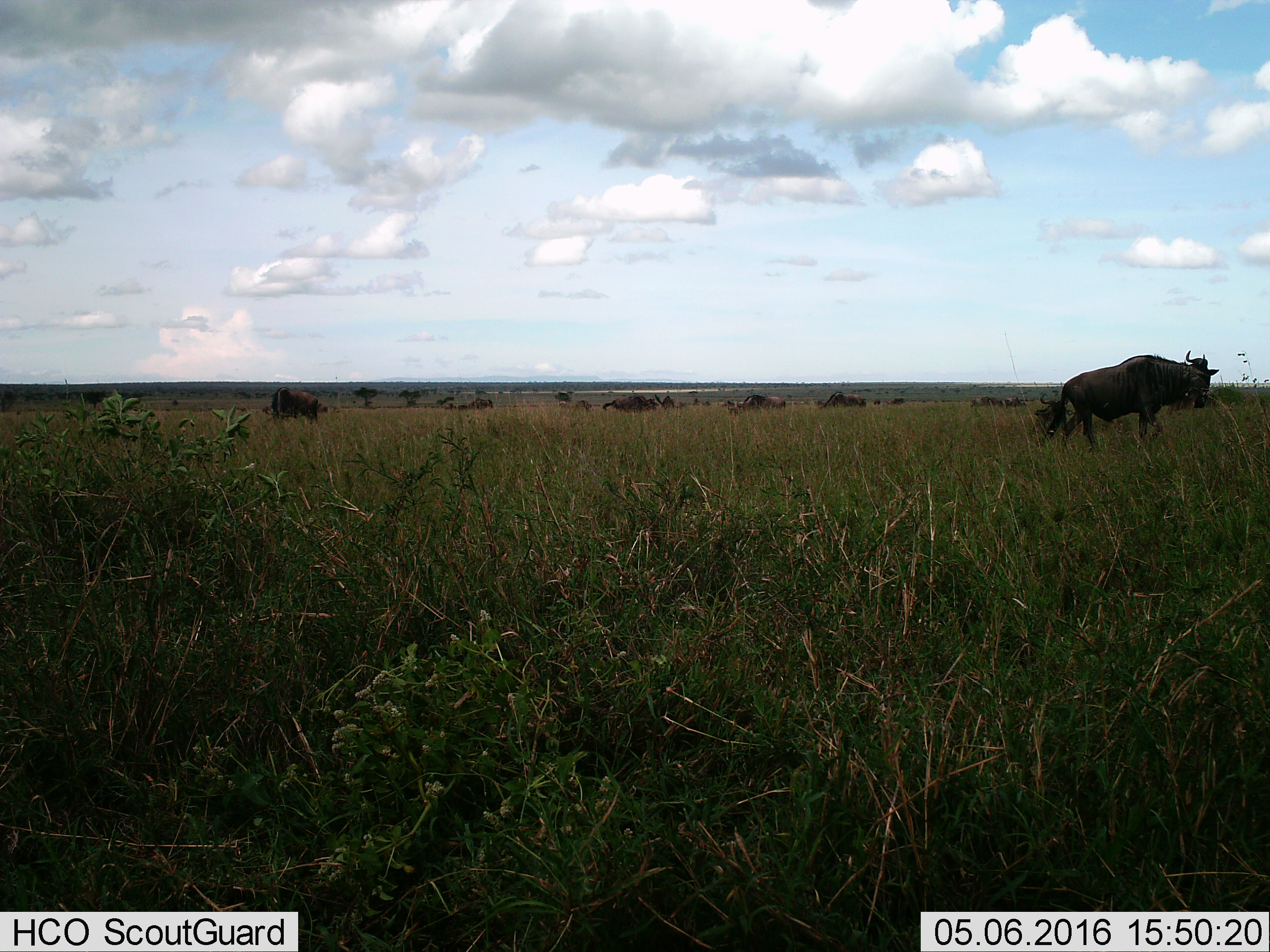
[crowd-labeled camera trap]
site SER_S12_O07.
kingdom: Animalia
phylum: Chordata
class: Mammalia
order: Artiodactyla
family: Bovidae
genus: Connochaetes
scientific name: Connochaetes taurinus taurinus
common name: blue wildebeest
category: wildebeestblue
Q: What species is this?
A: Wildebeestblue (blue wildebeest) (Connochaetes taurinus taurinus).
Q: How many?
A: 11-50.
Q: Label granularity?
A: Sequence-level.